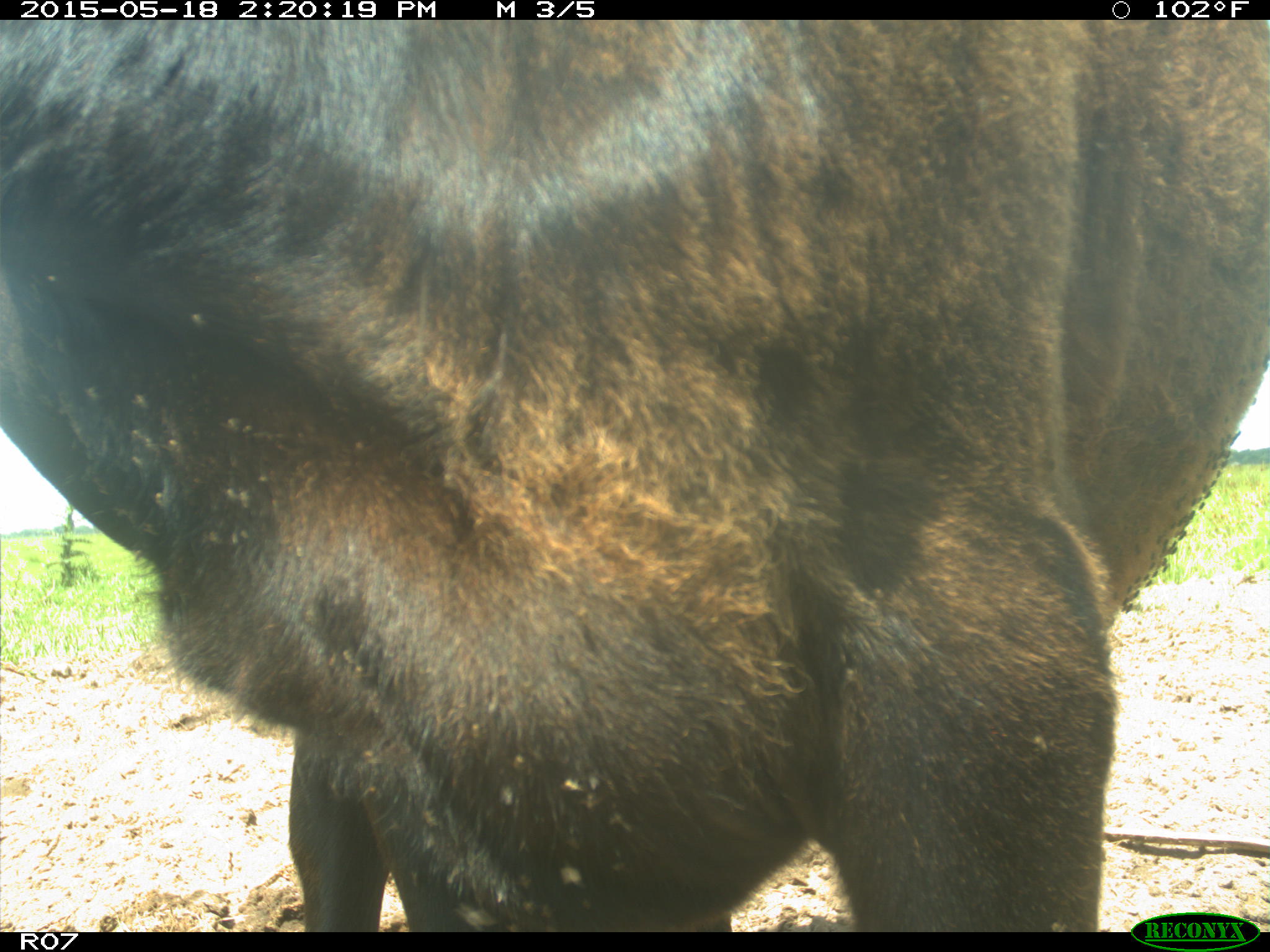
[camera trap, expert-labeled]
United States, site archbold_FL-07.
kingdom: Animalia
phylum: Chordata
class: Mammalia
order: Artiodactyla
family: Bovidae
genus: Bos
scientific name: Bos taurus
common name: domestic cow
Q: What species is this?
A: Bos taurus (domestic cow).